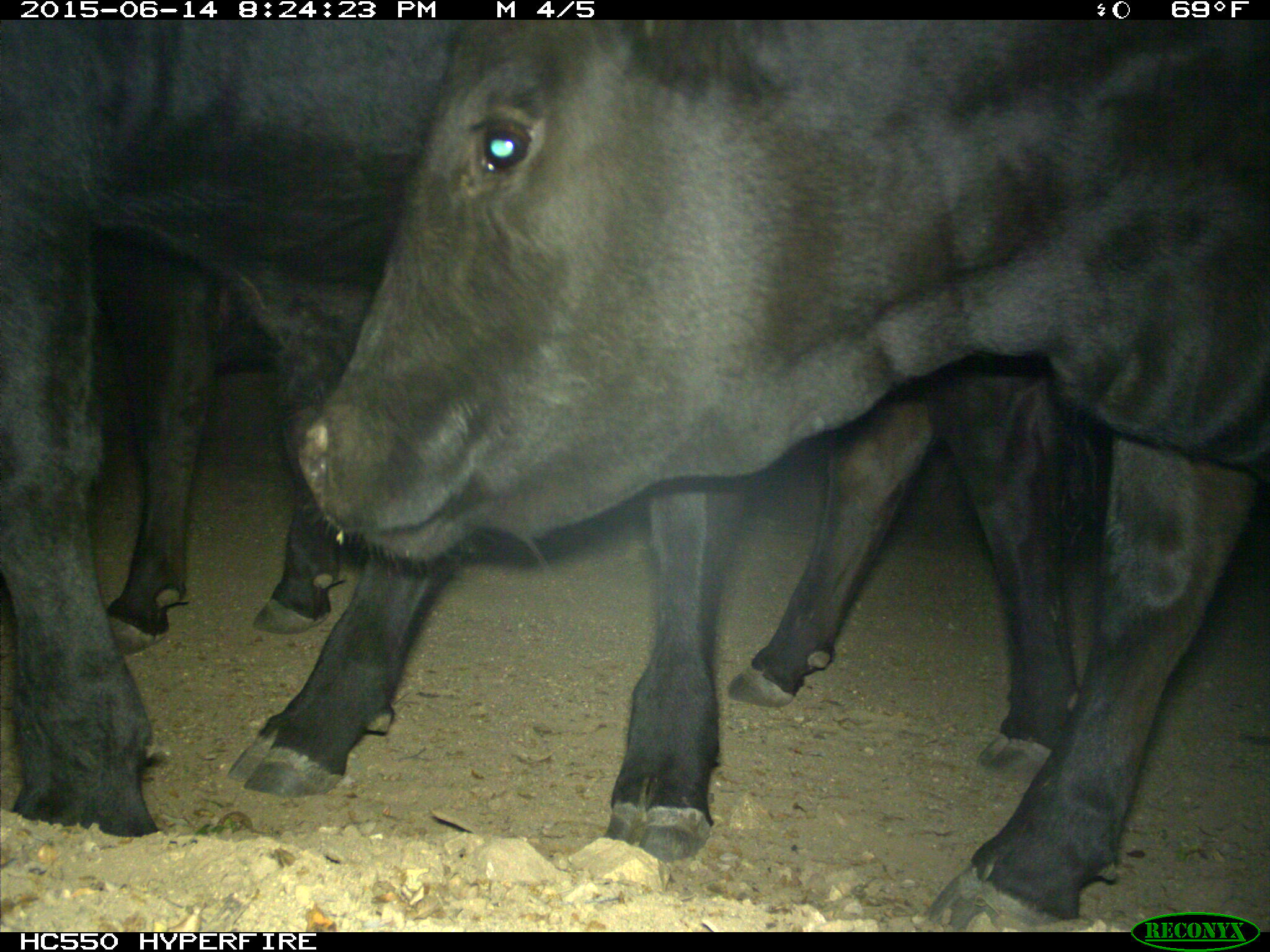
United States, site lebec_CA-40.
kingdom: Animalia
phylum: Chordata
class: Mammalia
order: Artiodactyla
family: Bovidae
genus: Bos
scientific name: Bos taurus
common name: domestic cow